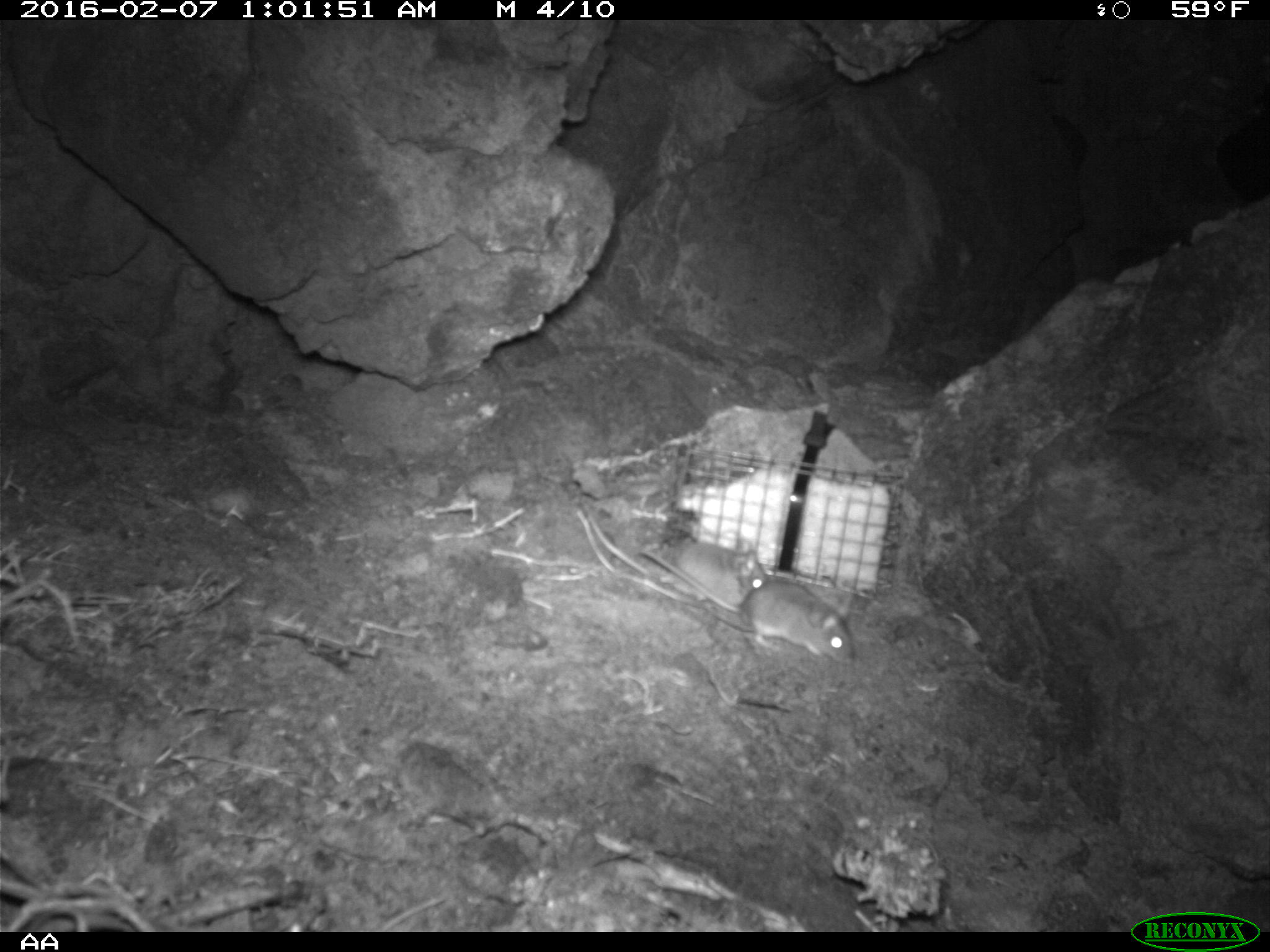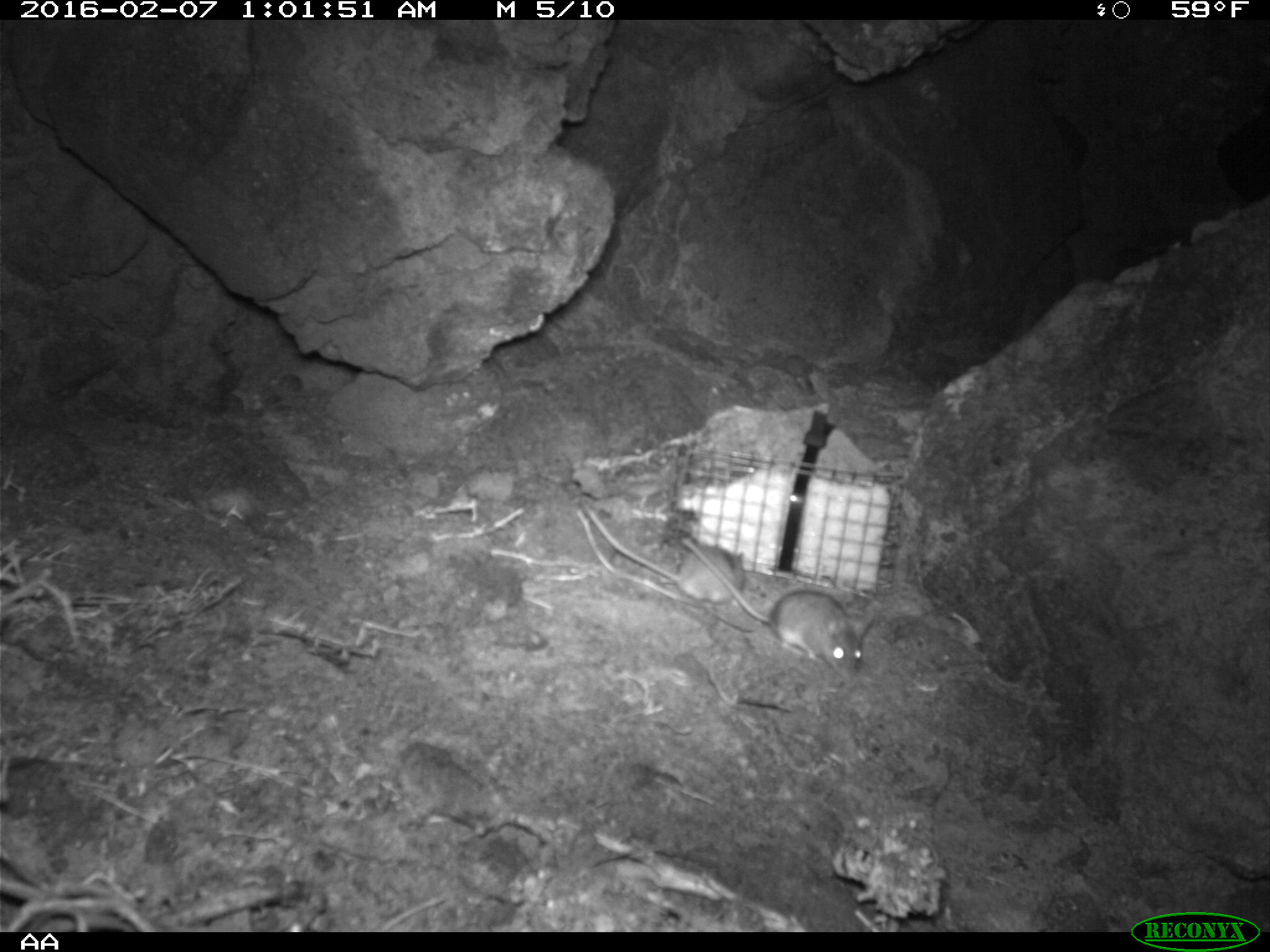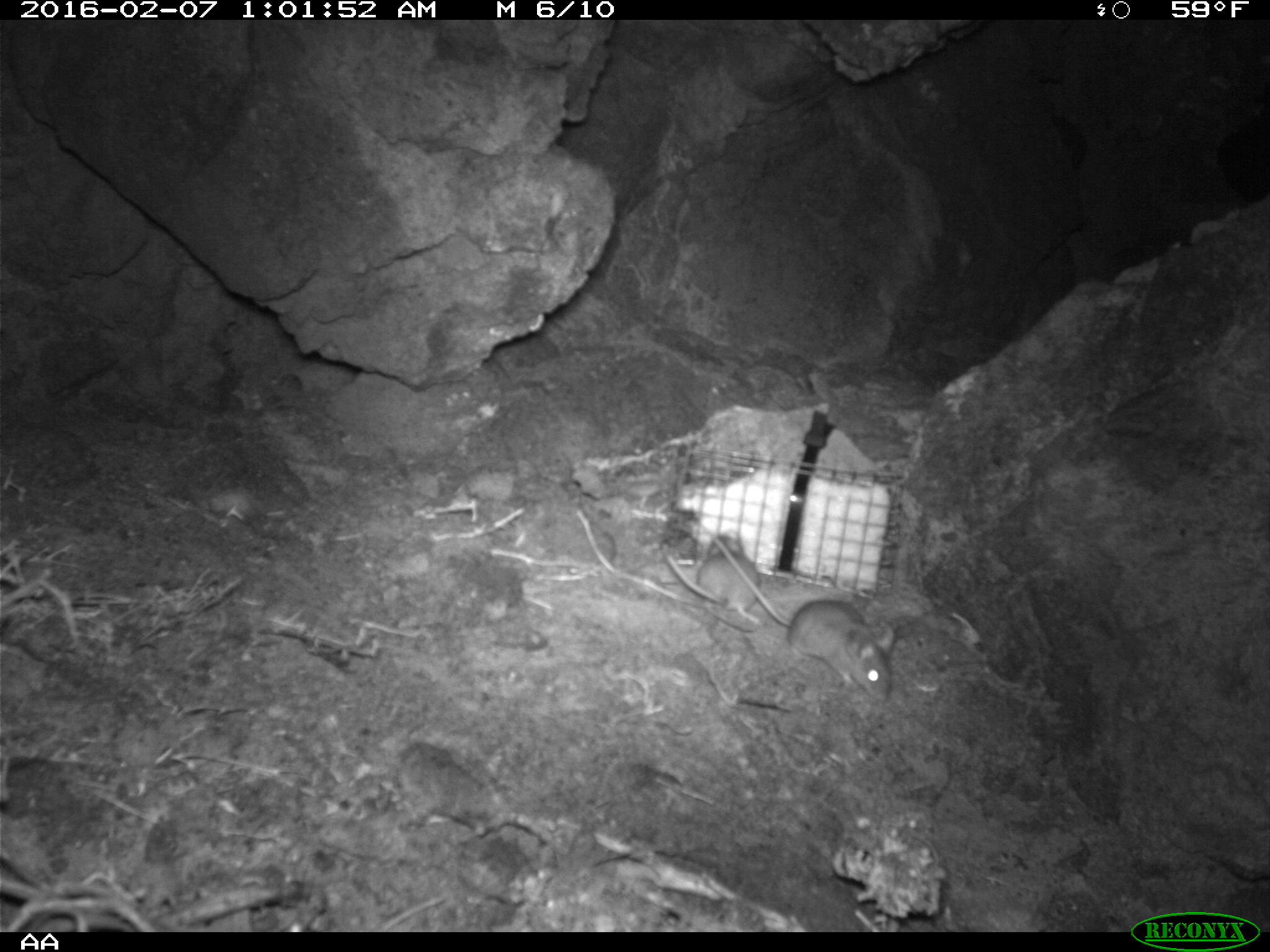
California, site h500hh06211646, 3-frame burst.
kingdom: Animalia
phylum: Chordata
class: Mammalia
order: Rodentia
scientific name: Rodentia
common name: rodent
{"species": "rodent (Rodentia)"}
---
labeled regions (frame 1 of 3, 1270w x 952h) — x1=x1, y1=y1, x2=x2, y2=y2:
rodent: x1=637, y1=548, x2=858, y2=664; x1=587, y1=511, x2=768, y2=608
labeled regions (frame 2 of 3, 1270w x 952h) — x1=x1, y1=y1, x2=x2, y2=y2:
rodent: x1=678, y1=534, x2=872, y2=676; x1=580, y1=503, x2=744, y2=614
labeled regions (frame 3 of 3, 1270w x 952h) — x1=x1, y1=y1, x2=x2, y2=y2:
rodent: x1=698, y1=521, x2=896, y2=703; x1=658, y1=527, x2=768, y2=629